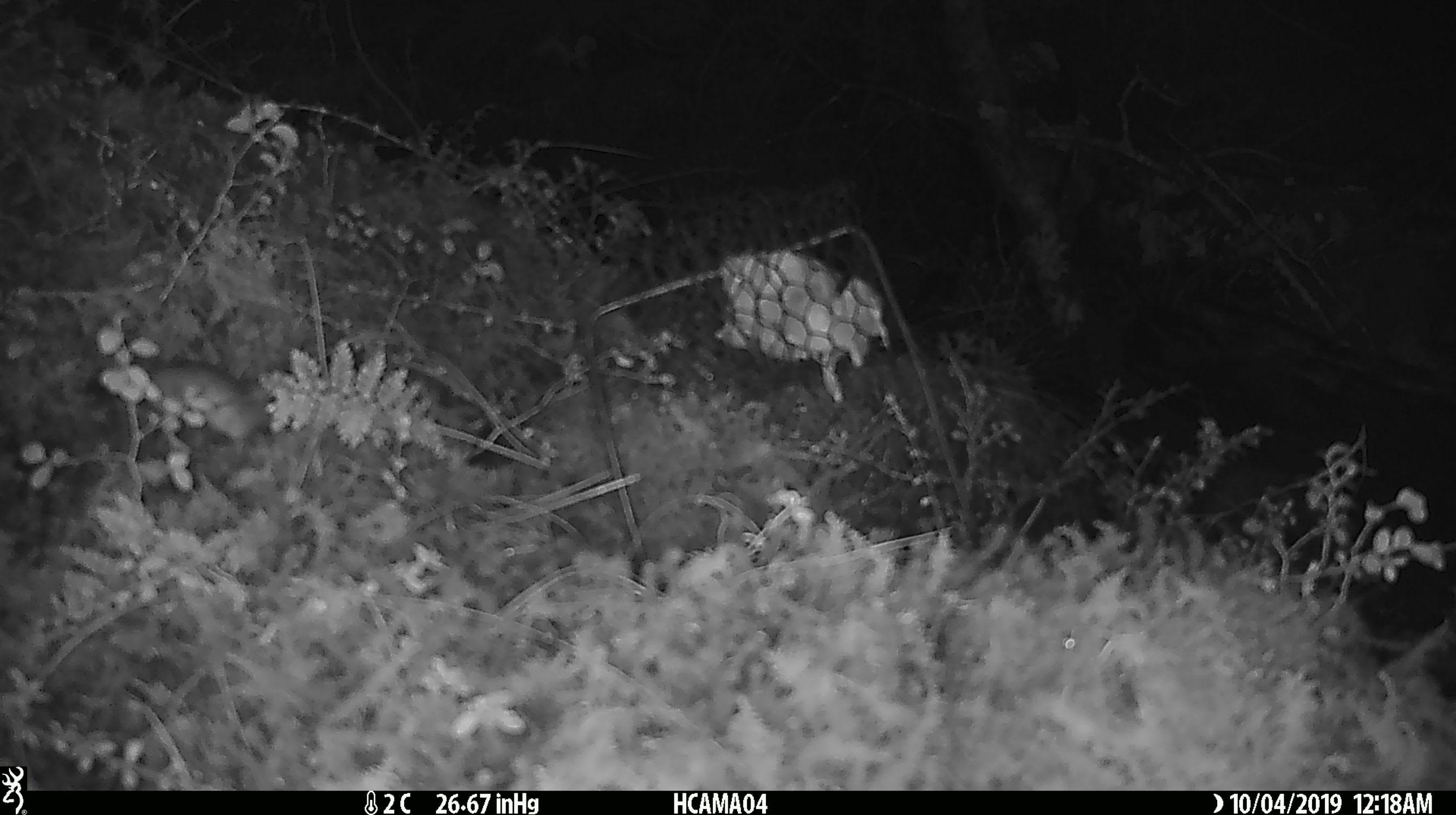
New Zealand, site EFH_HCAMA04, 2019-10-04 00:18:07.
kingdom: Animalia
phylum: Chordata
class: Mammalia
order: Rodentia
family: Muridae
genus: Mus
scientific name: Mus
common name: mouse